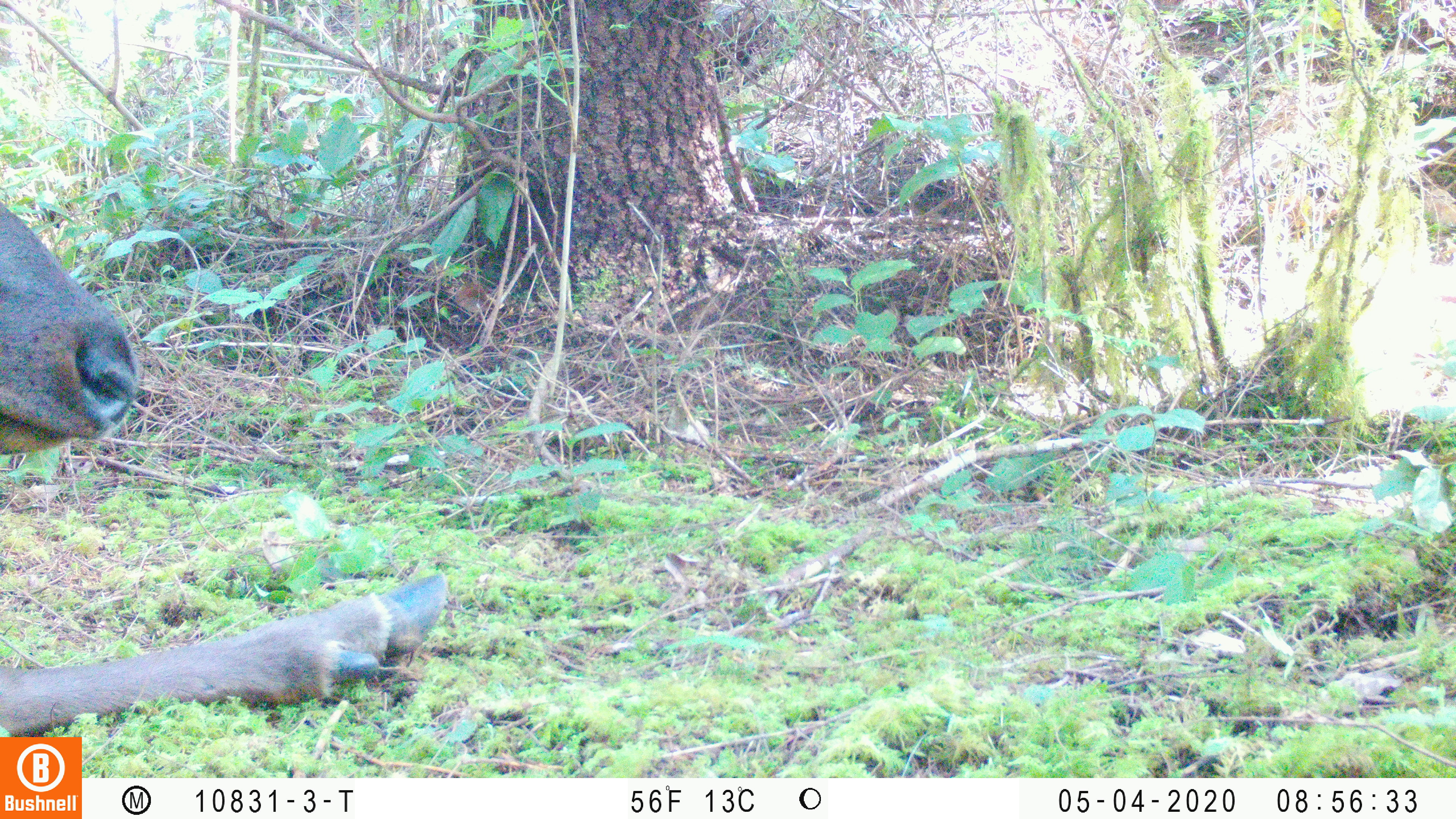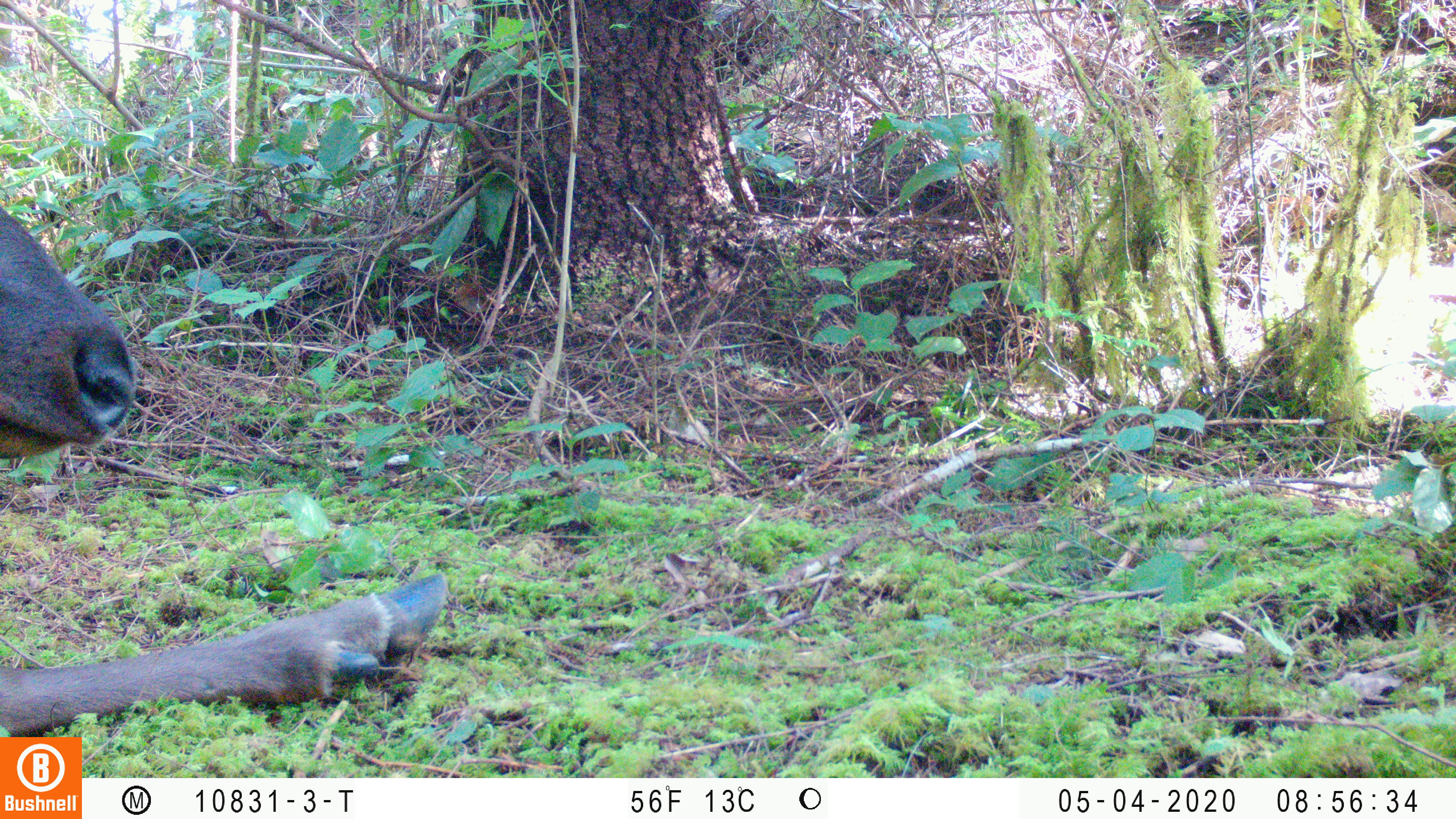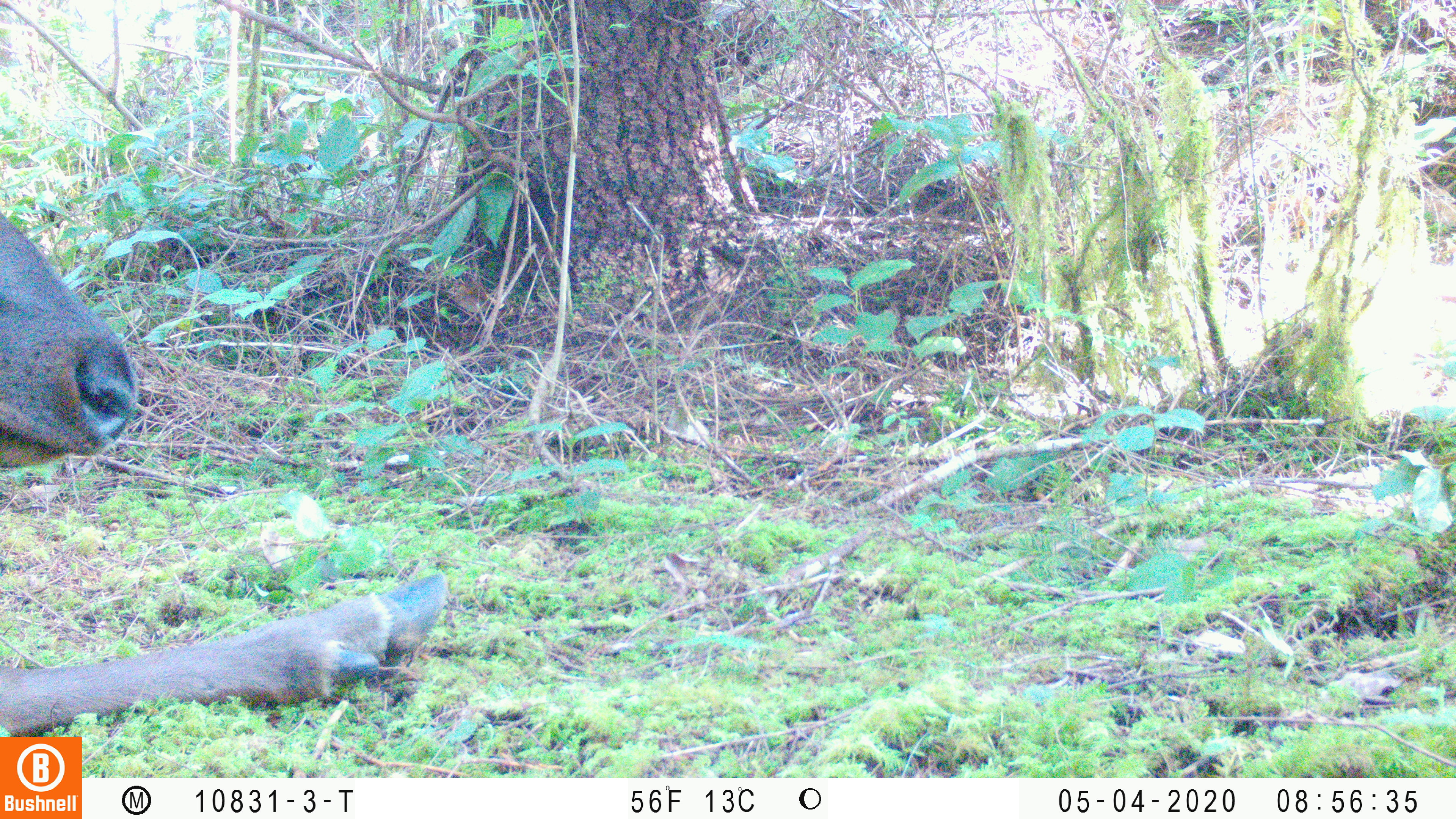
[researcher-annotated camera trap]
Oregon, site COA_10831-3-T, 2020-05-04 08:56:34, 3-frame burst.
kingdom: Animalia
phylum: Chordata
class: Mammalia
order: Artiodactyla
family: Cervidae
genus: Cervus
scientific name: Cervus canadensis roosevelti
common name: roosevelt elk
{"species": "roosevelt elk (Cervus canadensis roosevelti)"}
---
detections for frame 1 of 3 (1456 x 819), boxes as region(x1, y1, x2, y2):
roosevelt elk: region(0, 201, 455, 730)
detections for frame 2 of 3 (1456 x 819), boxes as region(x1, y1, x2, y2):
roosevelt elk: region(0, 205, 452, 732)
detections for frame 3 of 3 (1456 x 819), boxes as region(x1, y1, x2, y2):
roosevelt elk: region(0, 211, 452, 729)